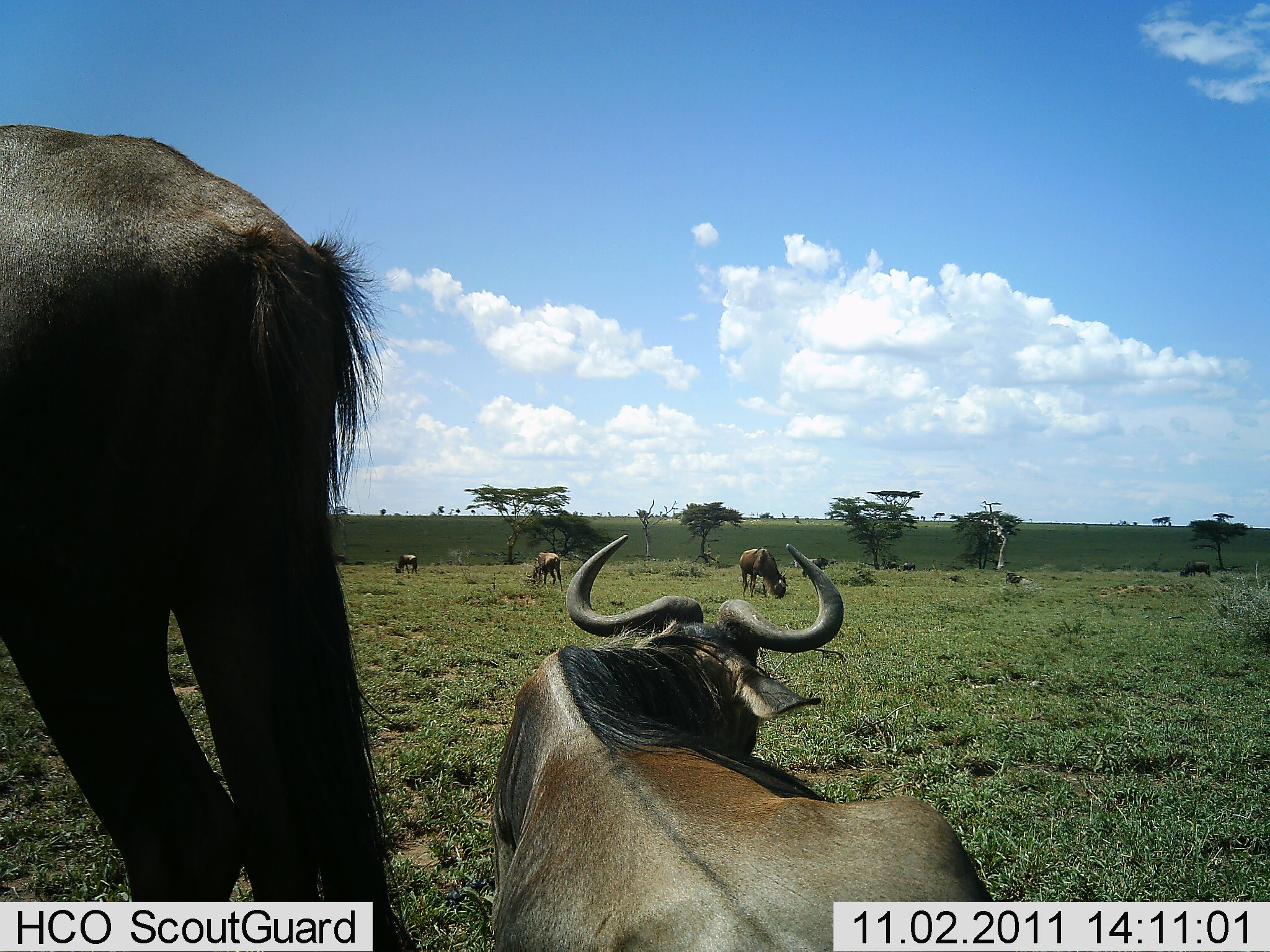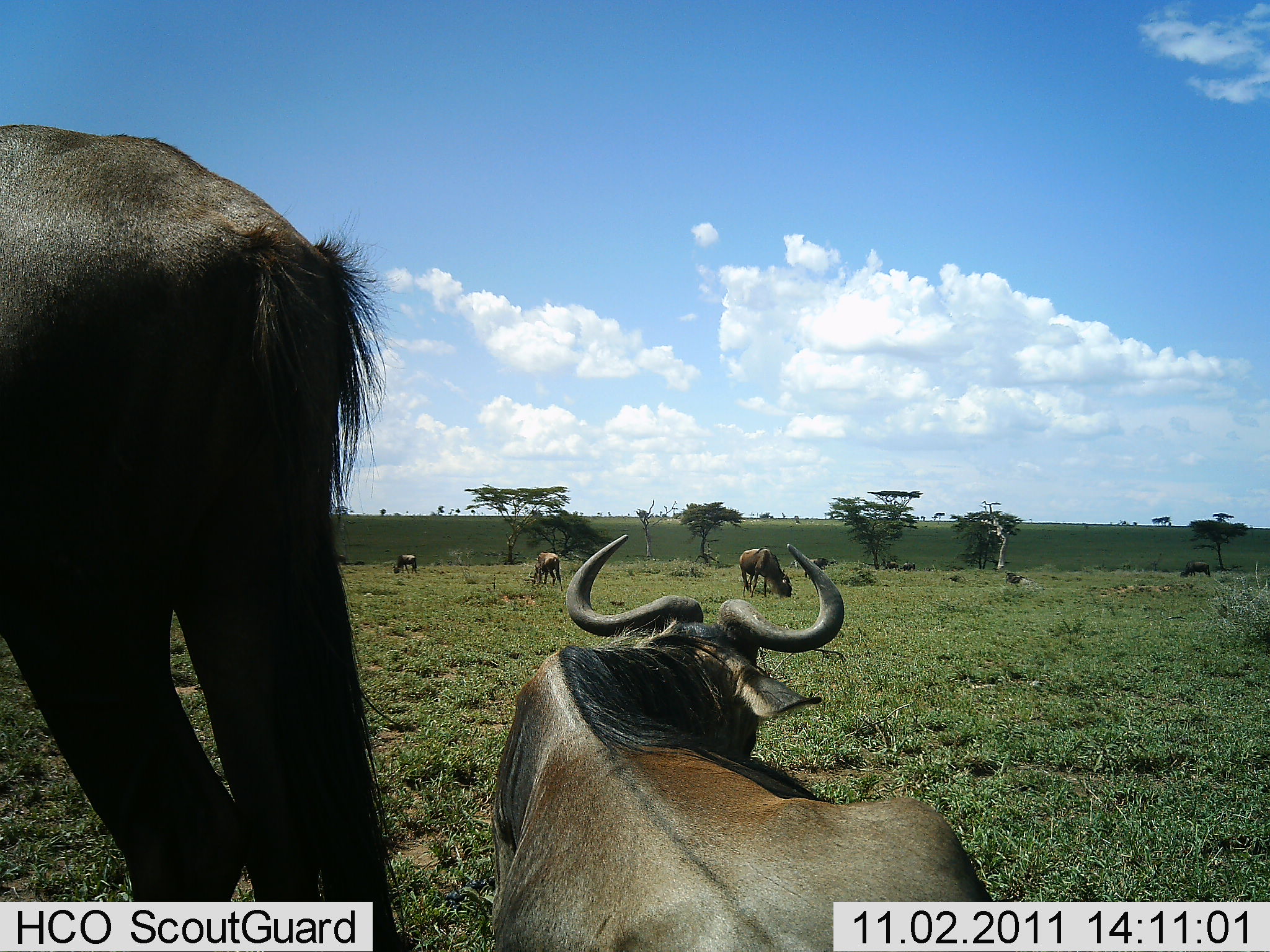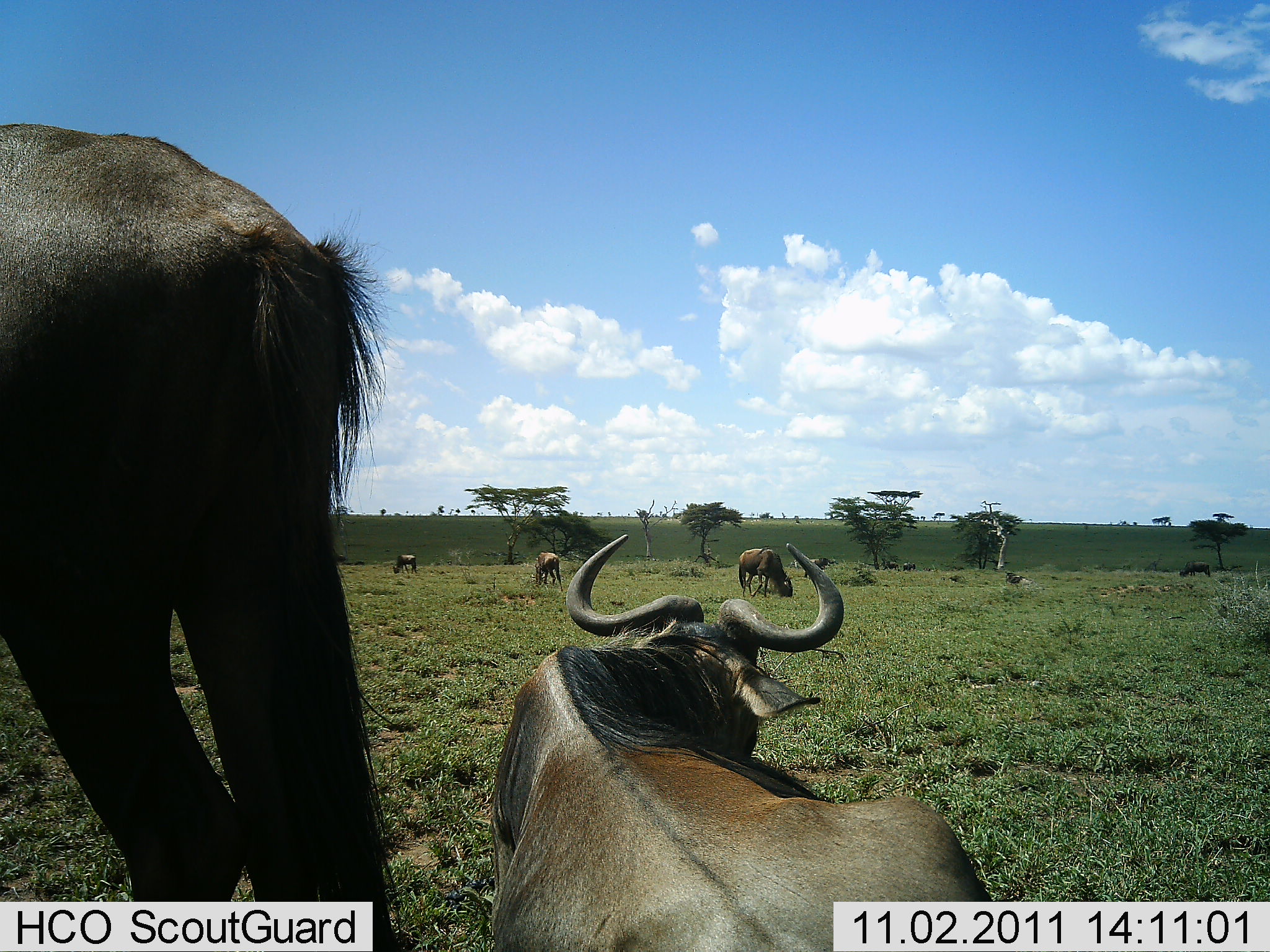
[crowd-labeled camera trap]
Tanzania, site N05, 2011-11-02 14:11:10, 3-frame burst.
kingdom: Animalia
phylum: Chordata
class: Mammalia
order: Artiodactyla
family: Bovidae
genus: Connochaetes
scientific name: Connochaetes taurinus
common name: blue wildebeest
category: wildebeest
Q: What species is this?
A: Wildebeest (blue wildebeest) (Connochaetes taurinus).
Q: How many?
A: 6.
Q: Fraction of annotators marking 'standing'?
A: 73%.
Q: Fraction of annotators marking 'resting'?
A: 91%.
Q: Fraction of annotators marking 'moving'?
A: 0%.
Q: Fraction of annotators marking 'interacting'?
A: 0%.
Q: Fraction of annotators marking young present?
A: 0%.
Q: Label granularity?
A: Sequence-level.